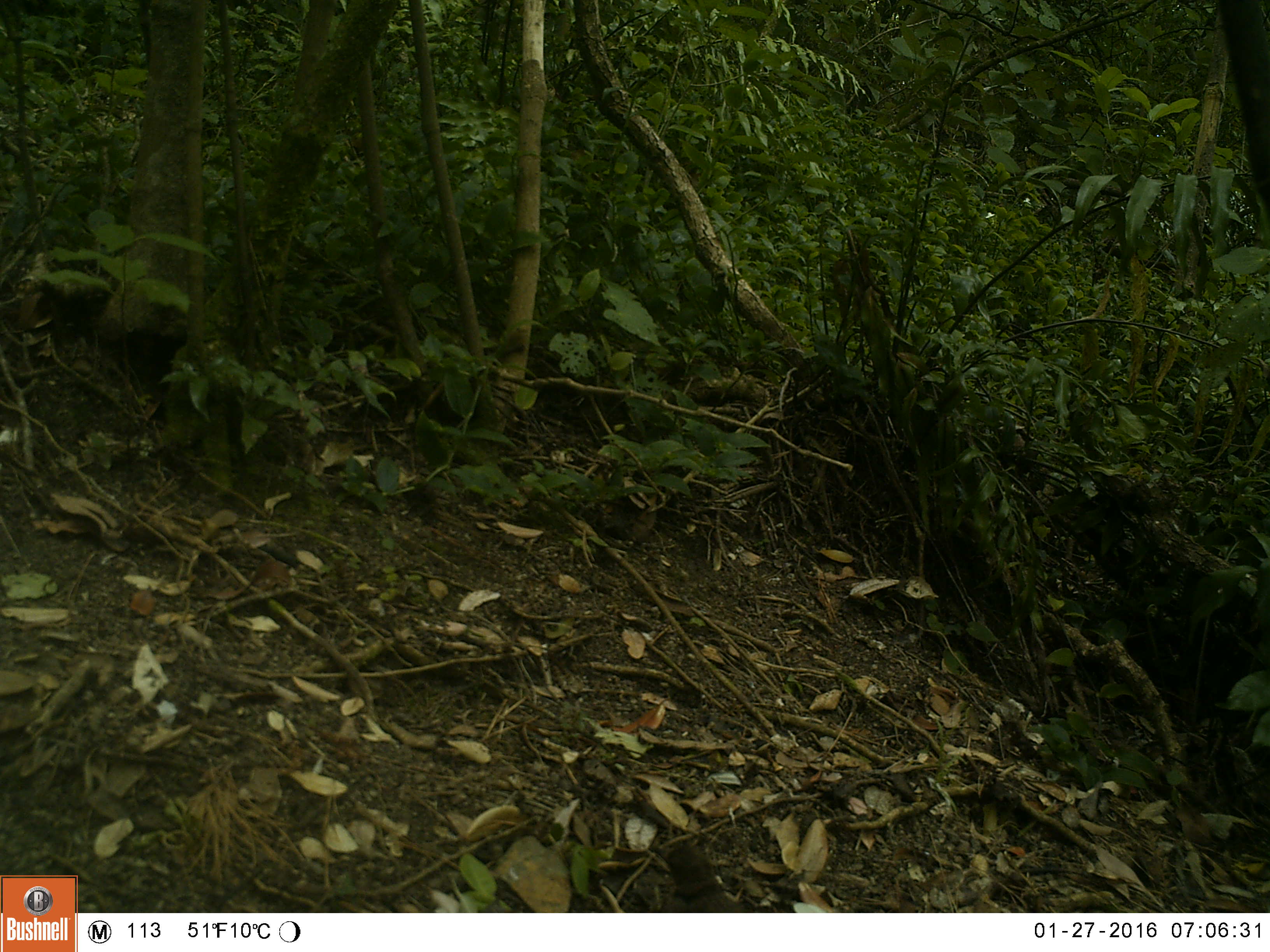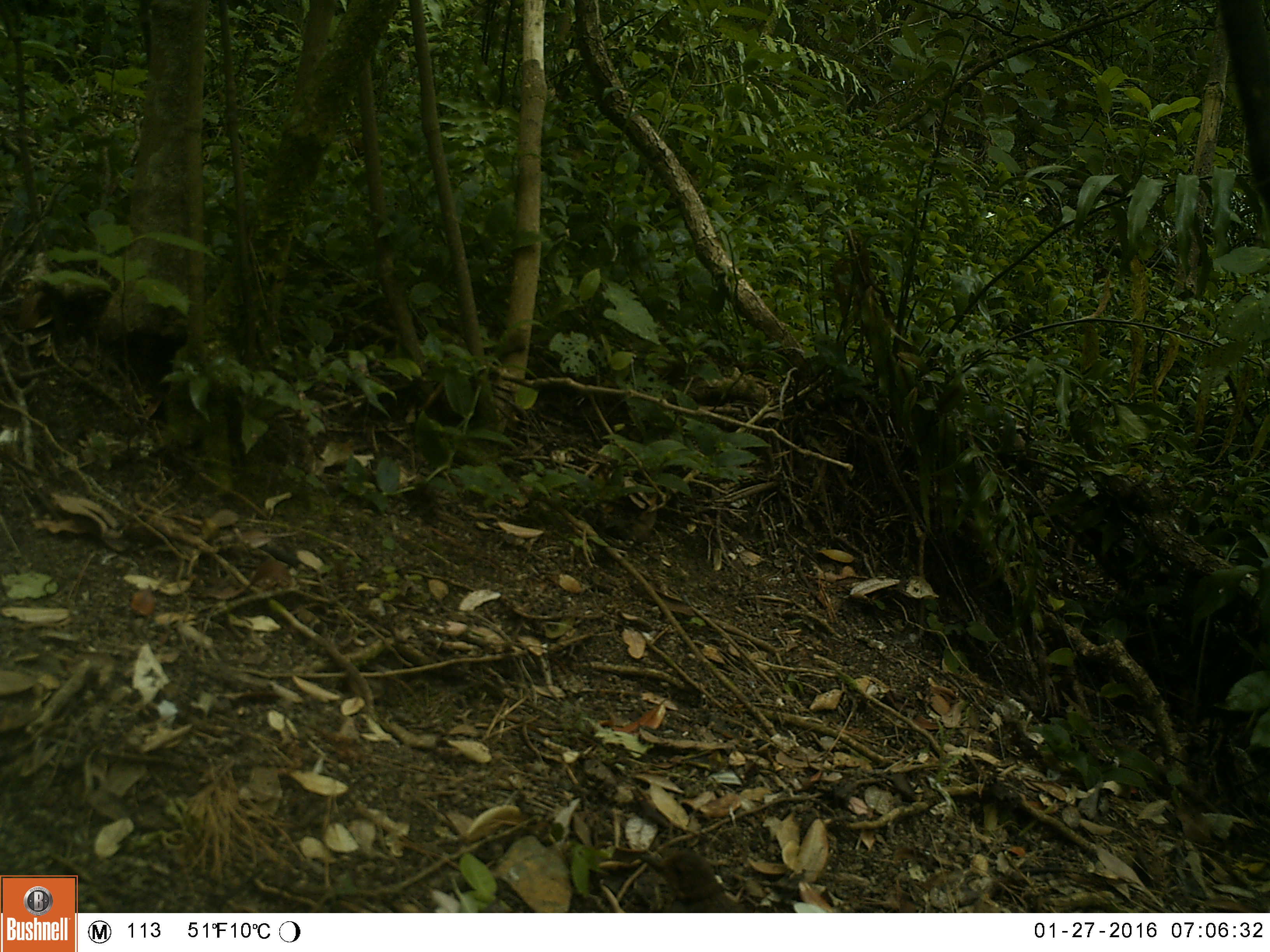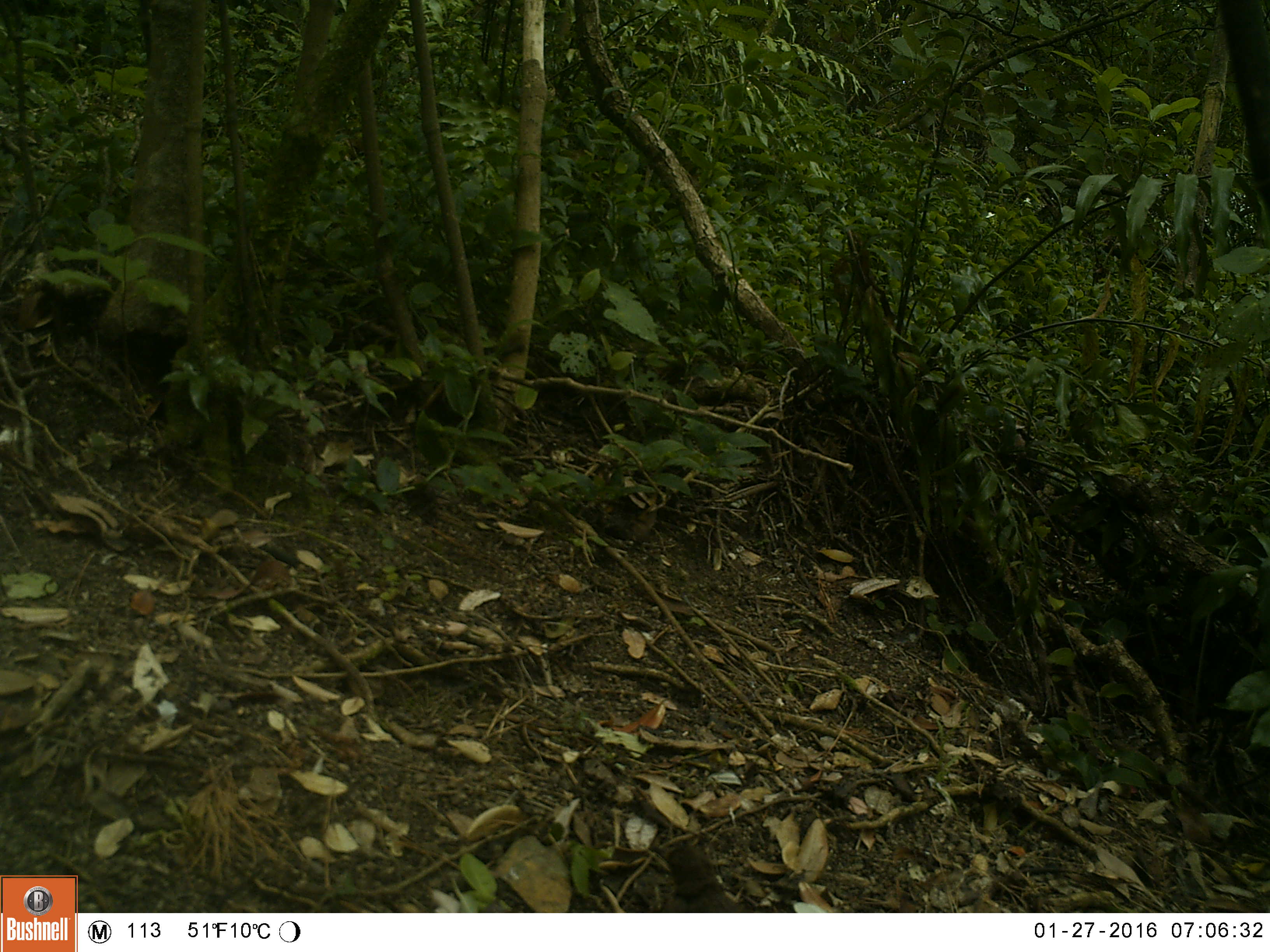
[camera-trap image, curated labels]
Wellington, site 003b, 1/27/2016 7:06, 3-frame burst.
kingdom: Animalia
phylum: Chordata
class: Aves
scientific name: Aves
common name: bird